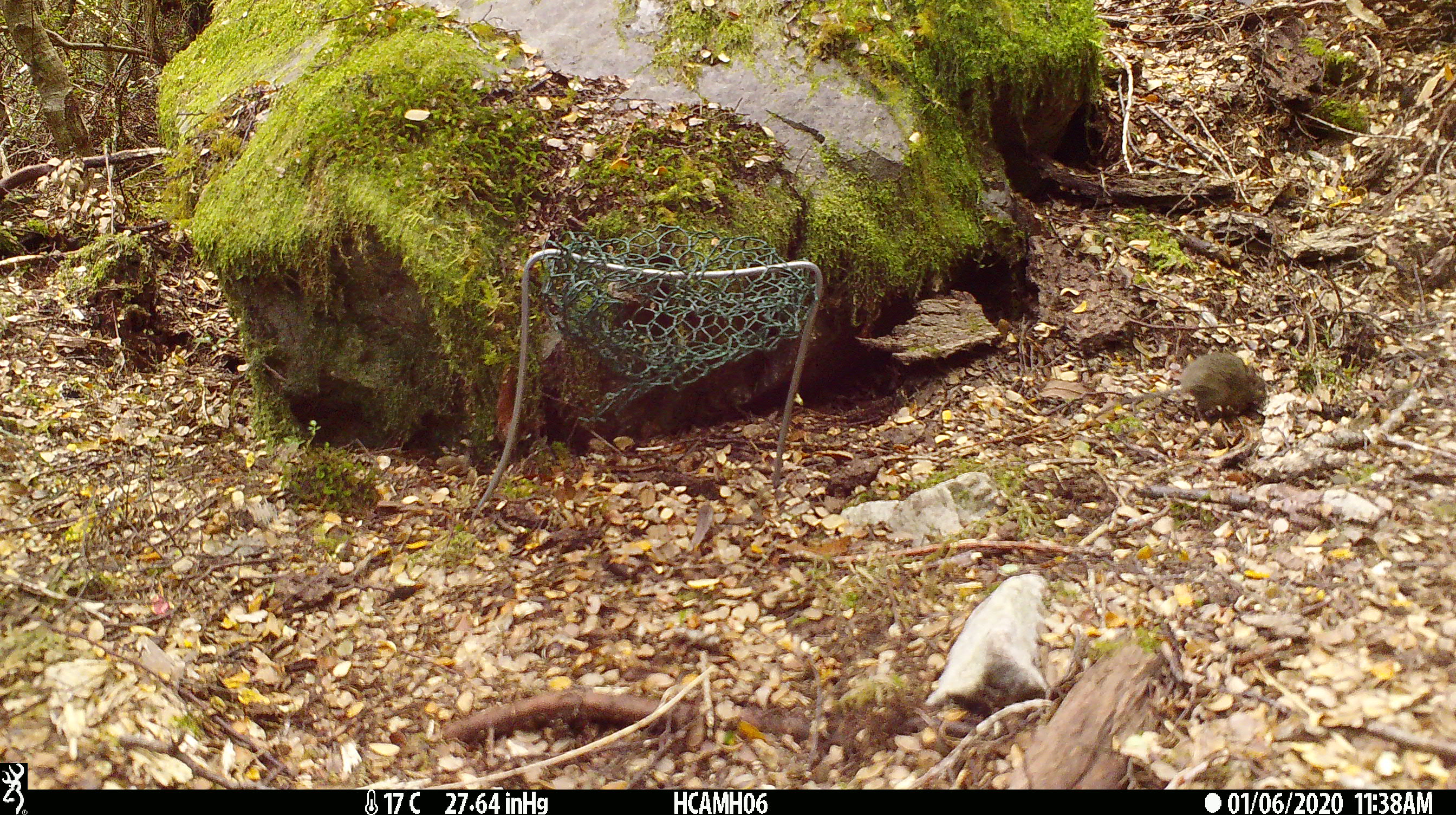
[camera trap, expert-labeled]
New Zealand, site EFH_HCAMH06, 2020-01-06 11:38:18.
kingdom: Animalia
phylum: Chordata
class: Mammalia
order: Rodentia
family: Muridae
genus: Mus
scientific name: Mus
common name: mouse